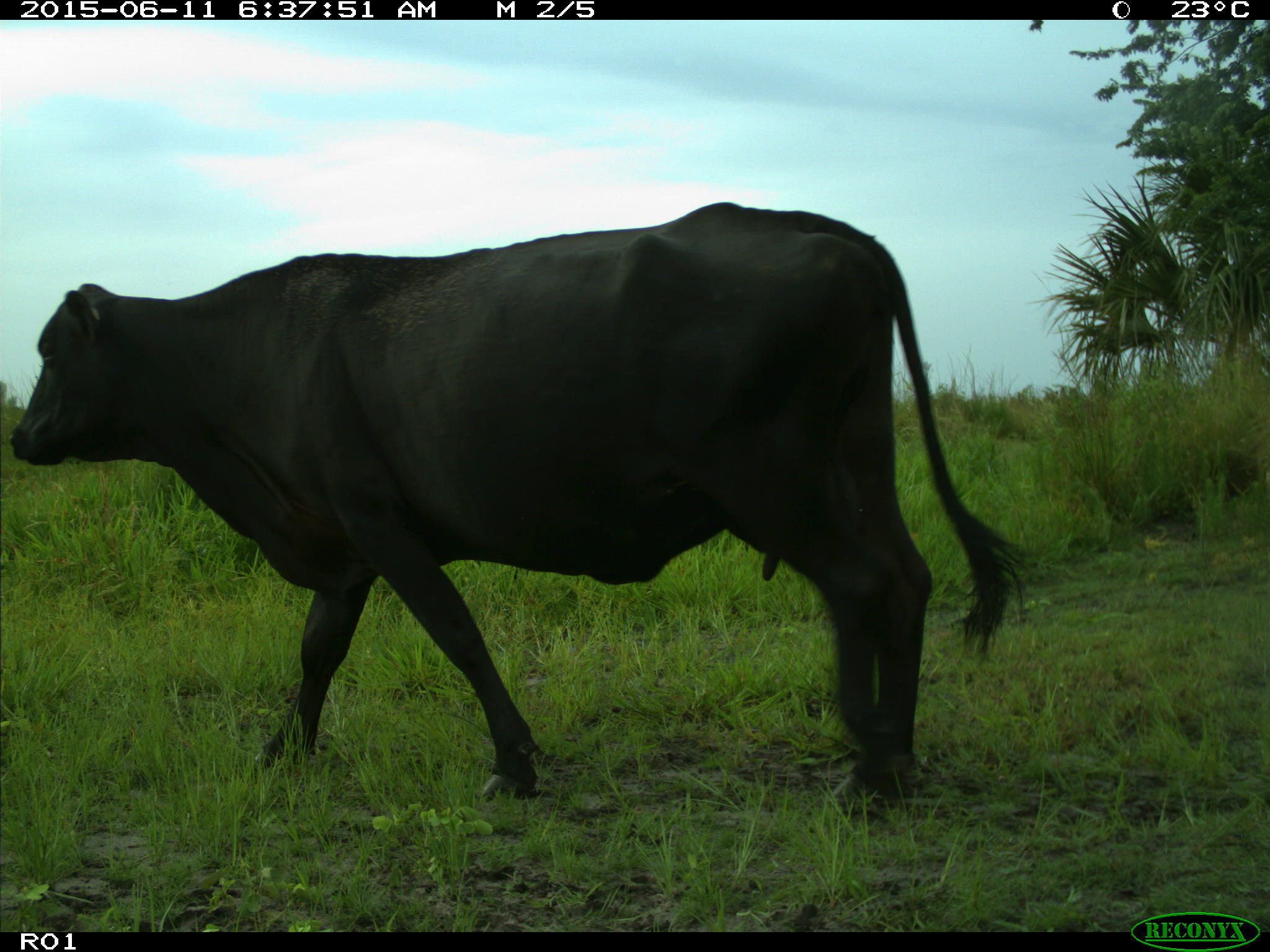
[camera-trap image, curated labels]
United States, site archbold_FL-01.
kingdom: Animalia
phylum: Chordata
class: Mammalia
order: Artiodactyla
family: Bovidae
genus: Bos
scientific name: Bos taurus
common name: domestic cow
Bos taurus (domestic cow).